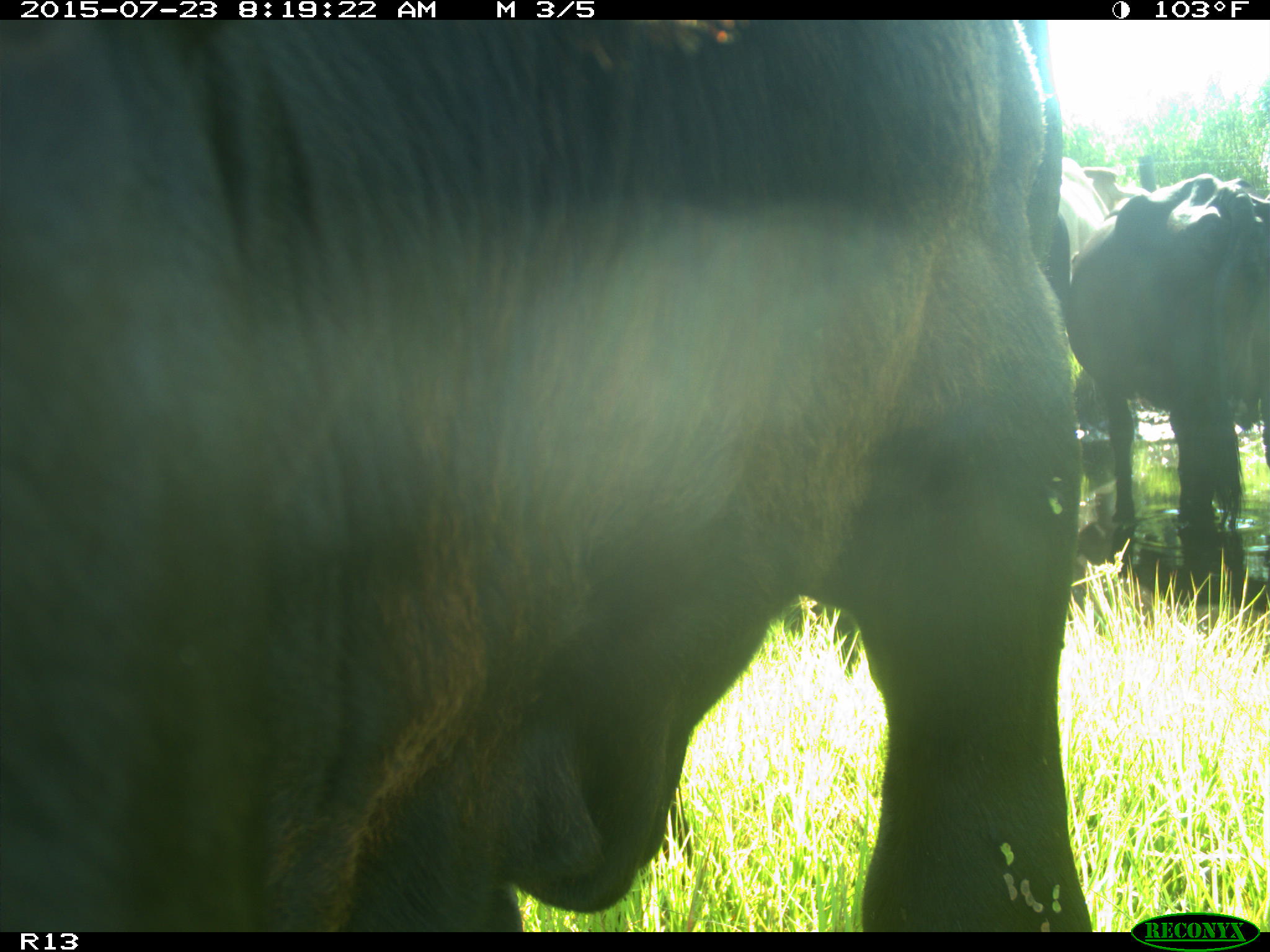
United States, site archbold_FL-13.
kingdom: Animalia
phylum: Chordata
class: Mammalia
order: Artiodactyla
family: Bovidae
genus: Bos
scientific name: Bos taurus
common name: domestic cow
Bos taurus (domestic cow).